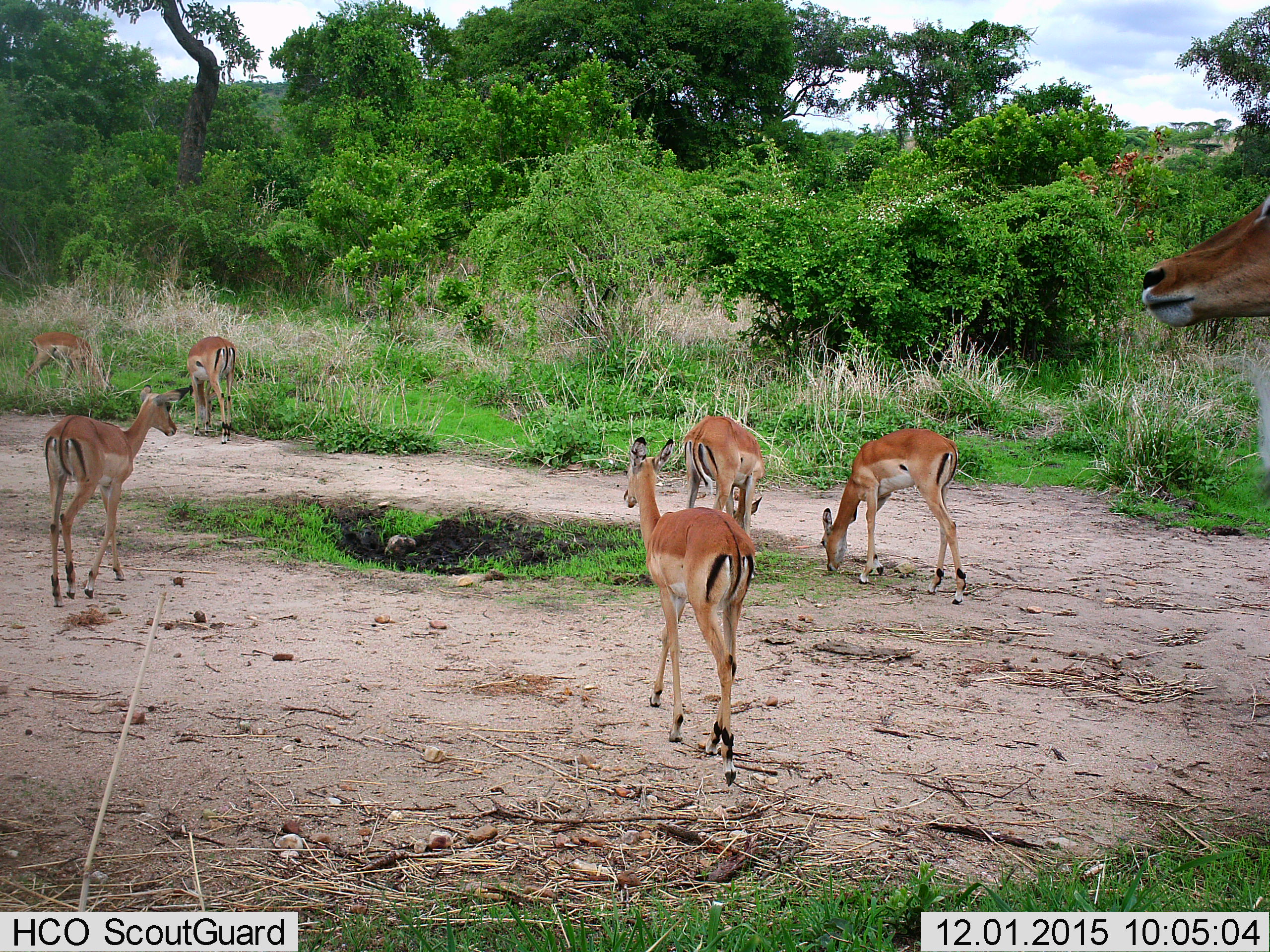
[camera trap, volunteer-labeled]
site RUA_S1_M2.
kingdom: Animalia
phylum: Chordata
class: Mammalia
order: Artiodactyla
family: Bovidae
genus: Aepyceros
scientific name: Aepyceros melampus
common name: impala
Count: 7.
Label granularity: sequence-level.